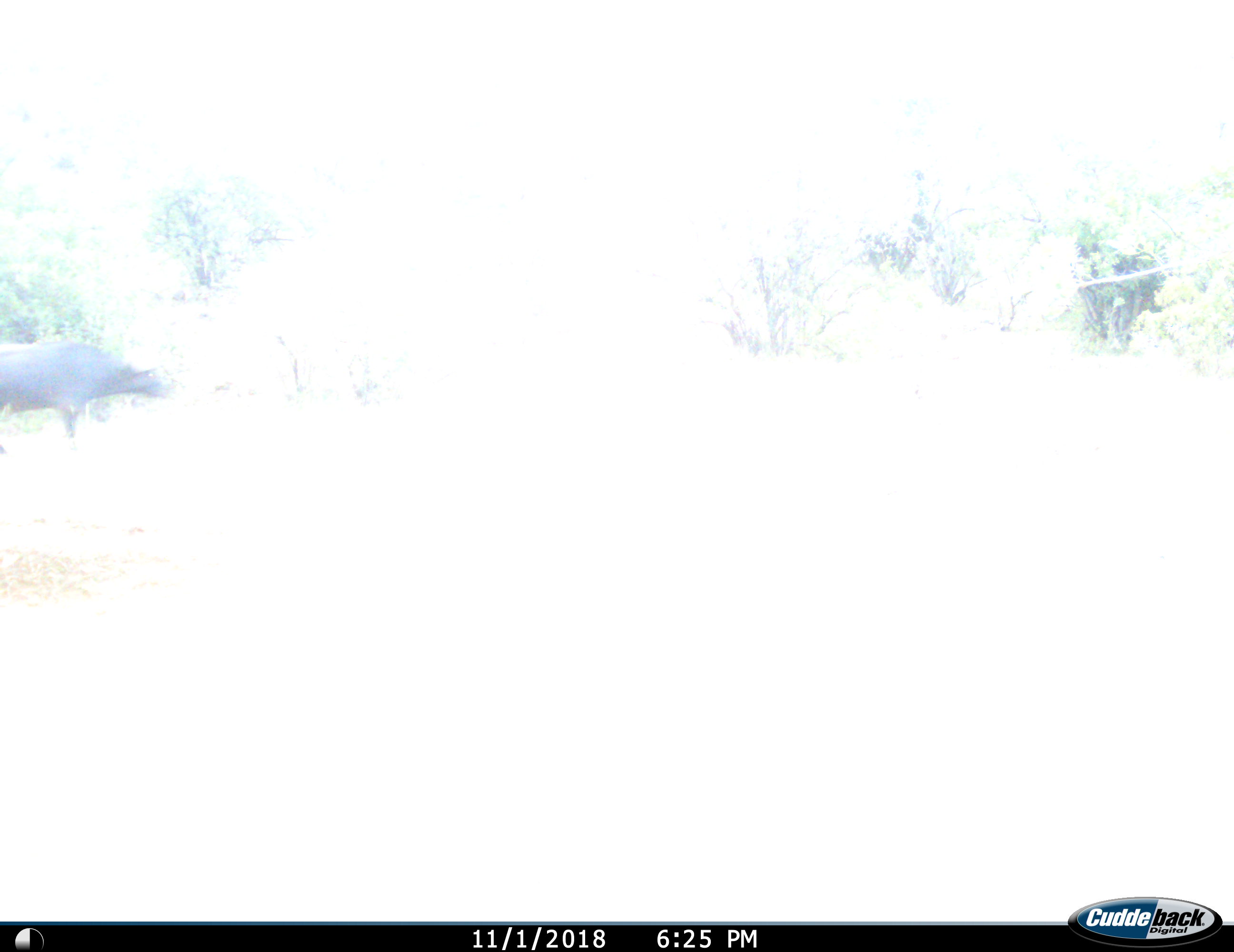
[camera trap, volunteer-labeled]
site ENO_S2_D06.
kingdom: Animalia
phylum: Chordata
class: Mammalia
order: Artiodactyla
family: Bovidae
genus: Syncerus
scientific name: Syncerus caffer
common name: african buffalo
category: buffalo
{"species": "buffalo (african buffalo) (Syncerus caffer)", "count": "1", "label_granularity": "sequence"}